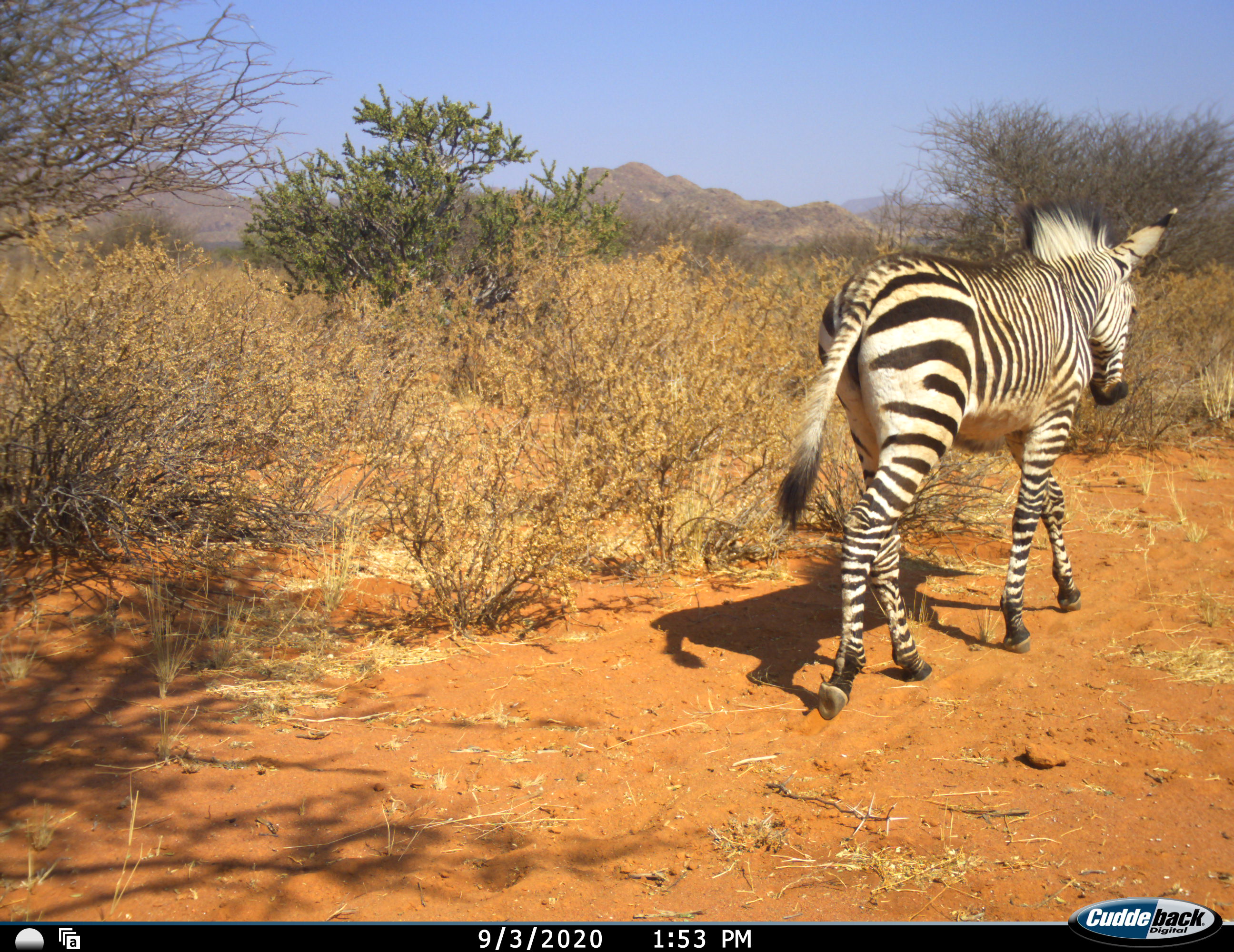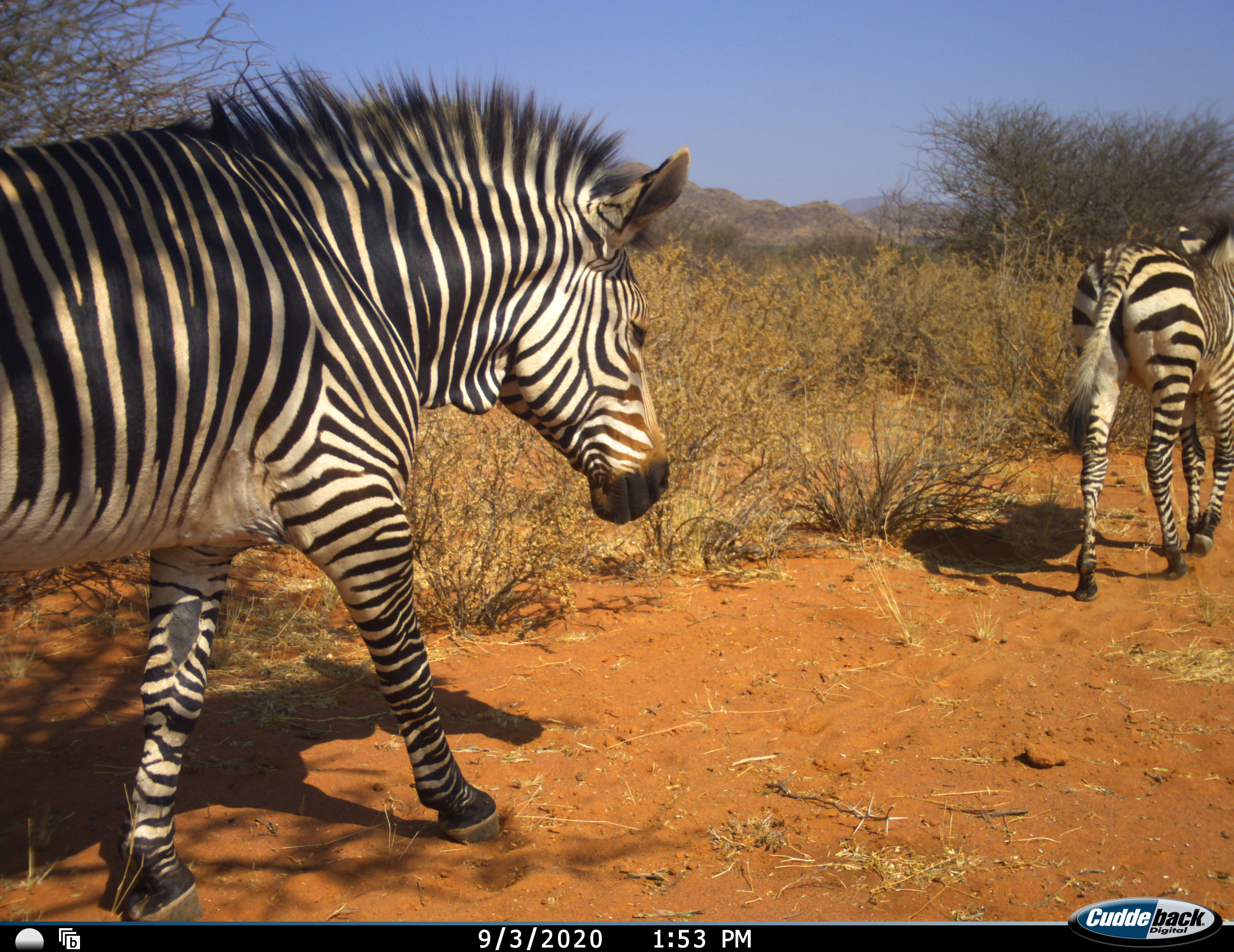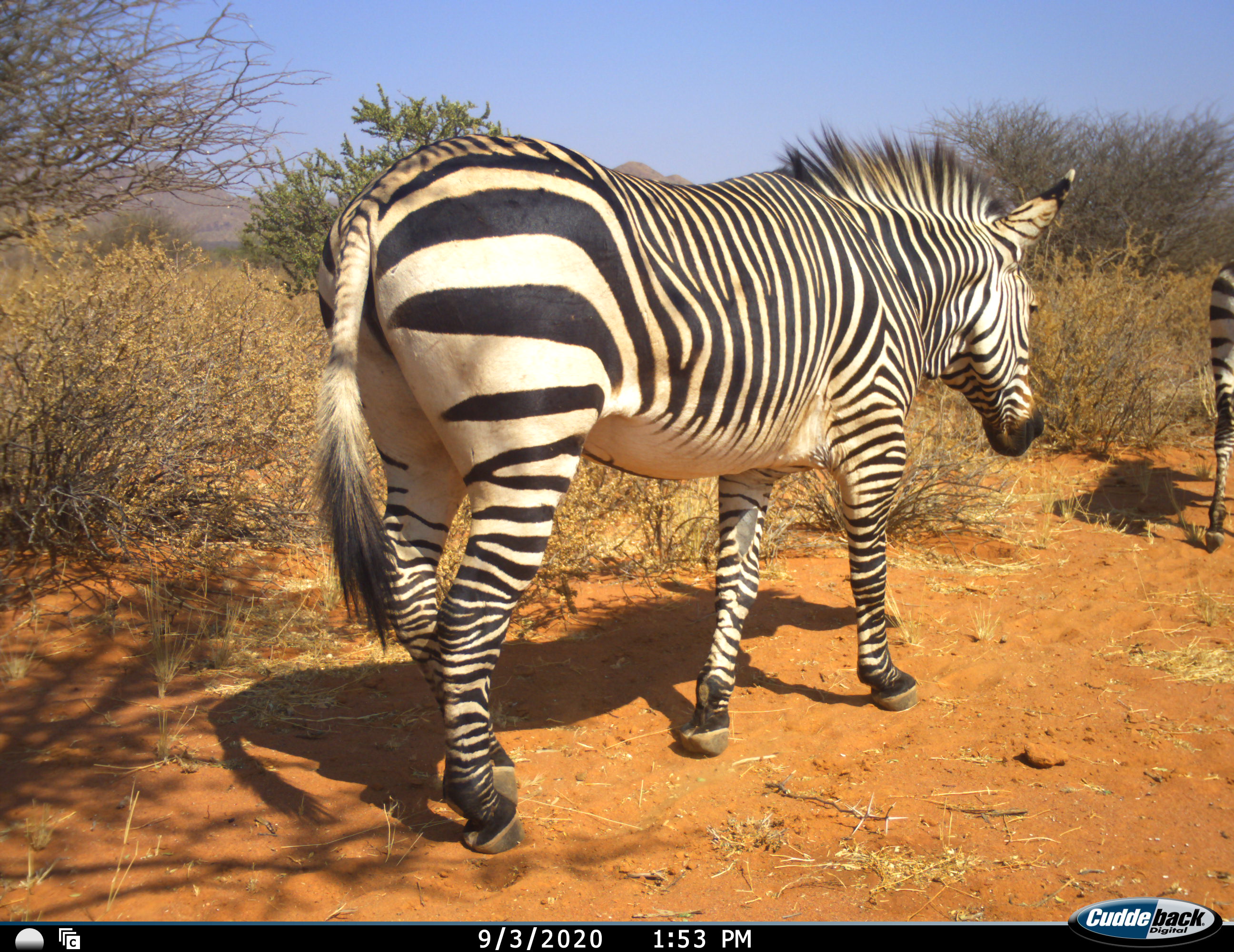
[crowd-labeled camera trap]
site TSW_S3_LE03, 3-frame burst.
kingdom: Animalia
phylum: Chordata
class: Mammalia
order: Perissodactyla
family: Equidae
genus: Equus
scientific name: Equus zebra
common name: mountain zebra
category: zebramountain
Zebramountain (mountain zebra) (Equus zebra), count 2. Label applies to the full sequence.